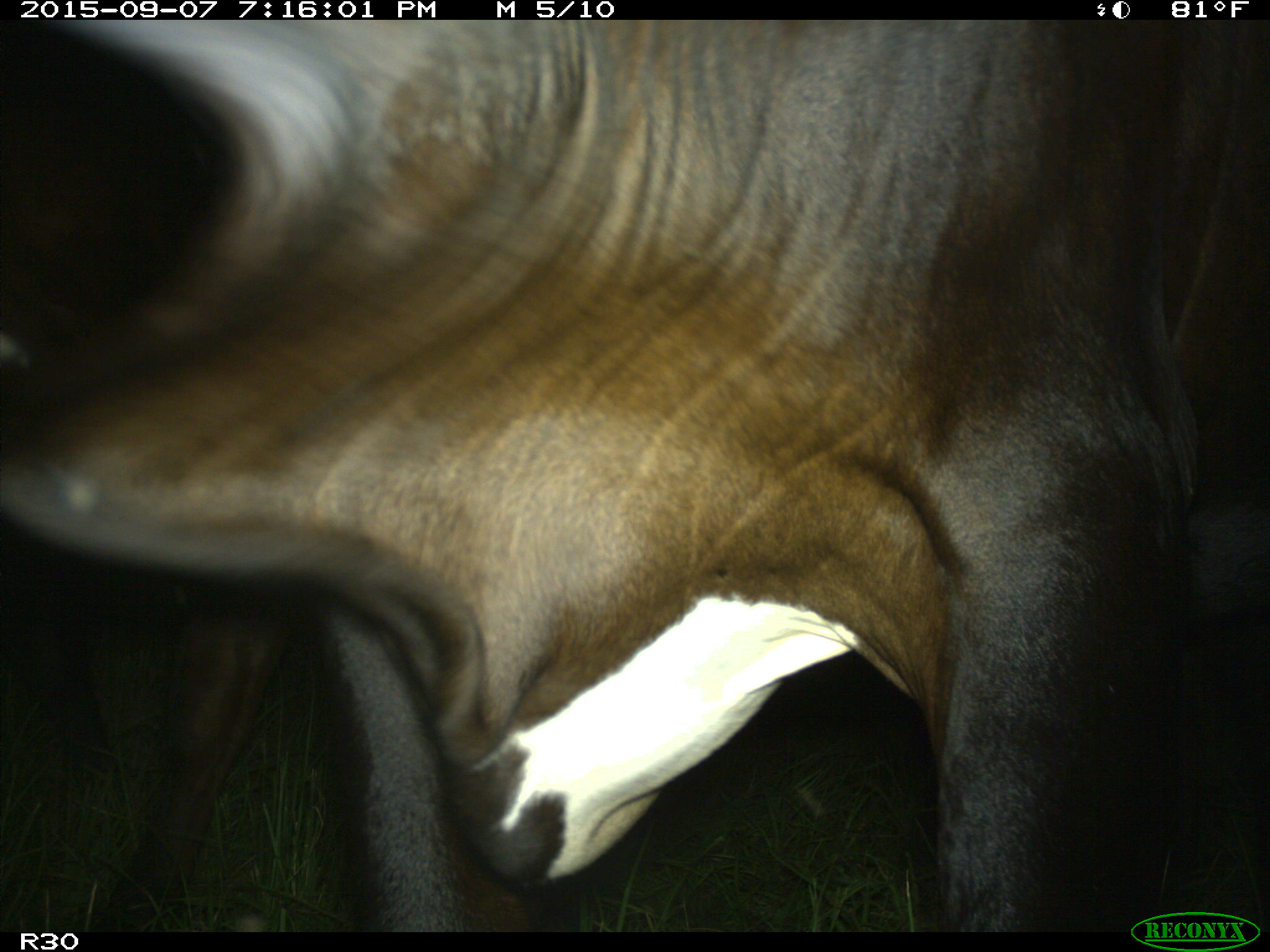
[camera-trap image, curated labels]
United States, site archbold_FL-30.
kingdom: Animalia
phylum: Chordata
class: Mammalia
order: Artiodactyla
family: Bovidae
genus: Bos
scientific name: Bos taurus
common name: domestic cow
Bos taurus (domestic cow).